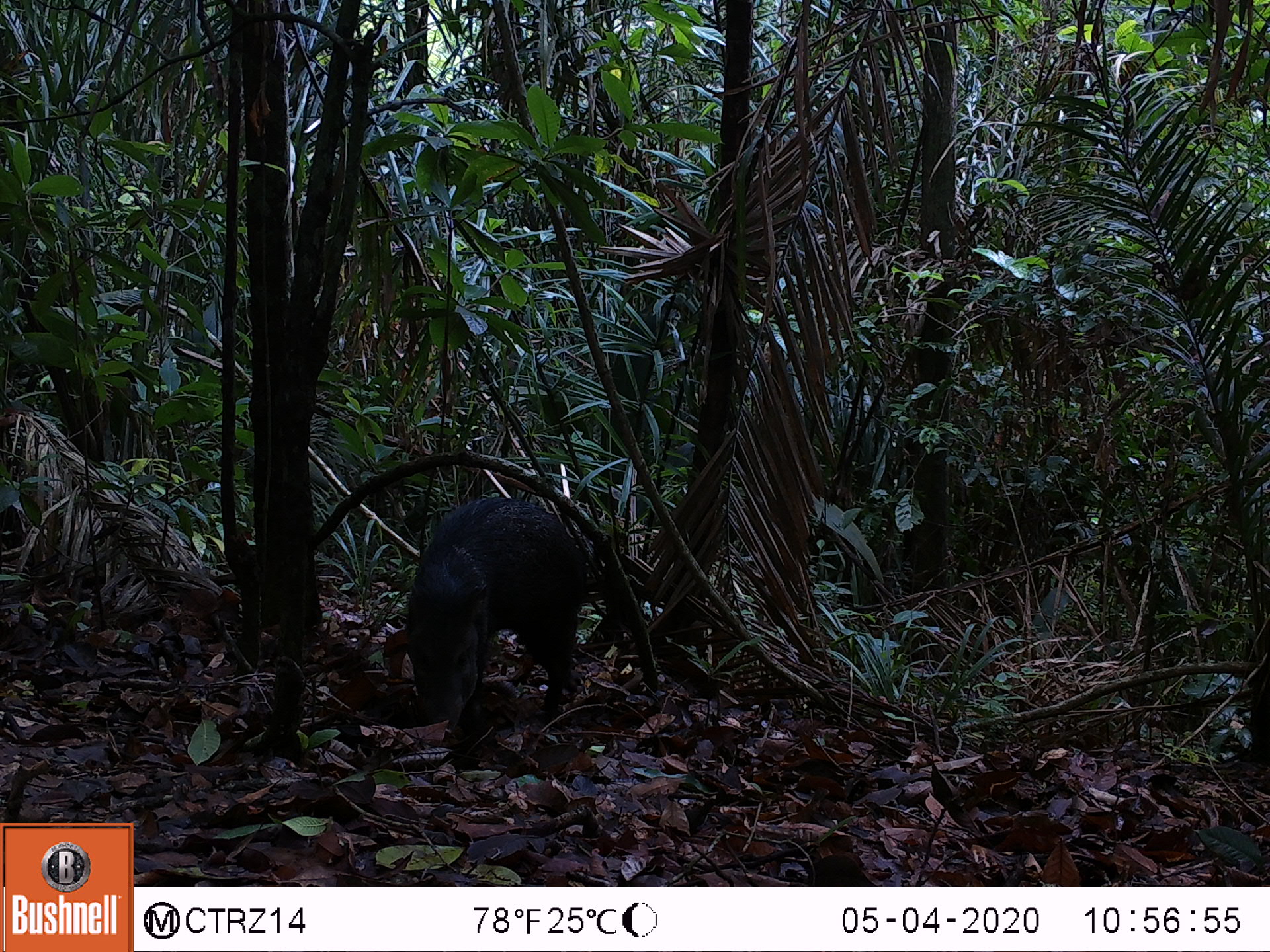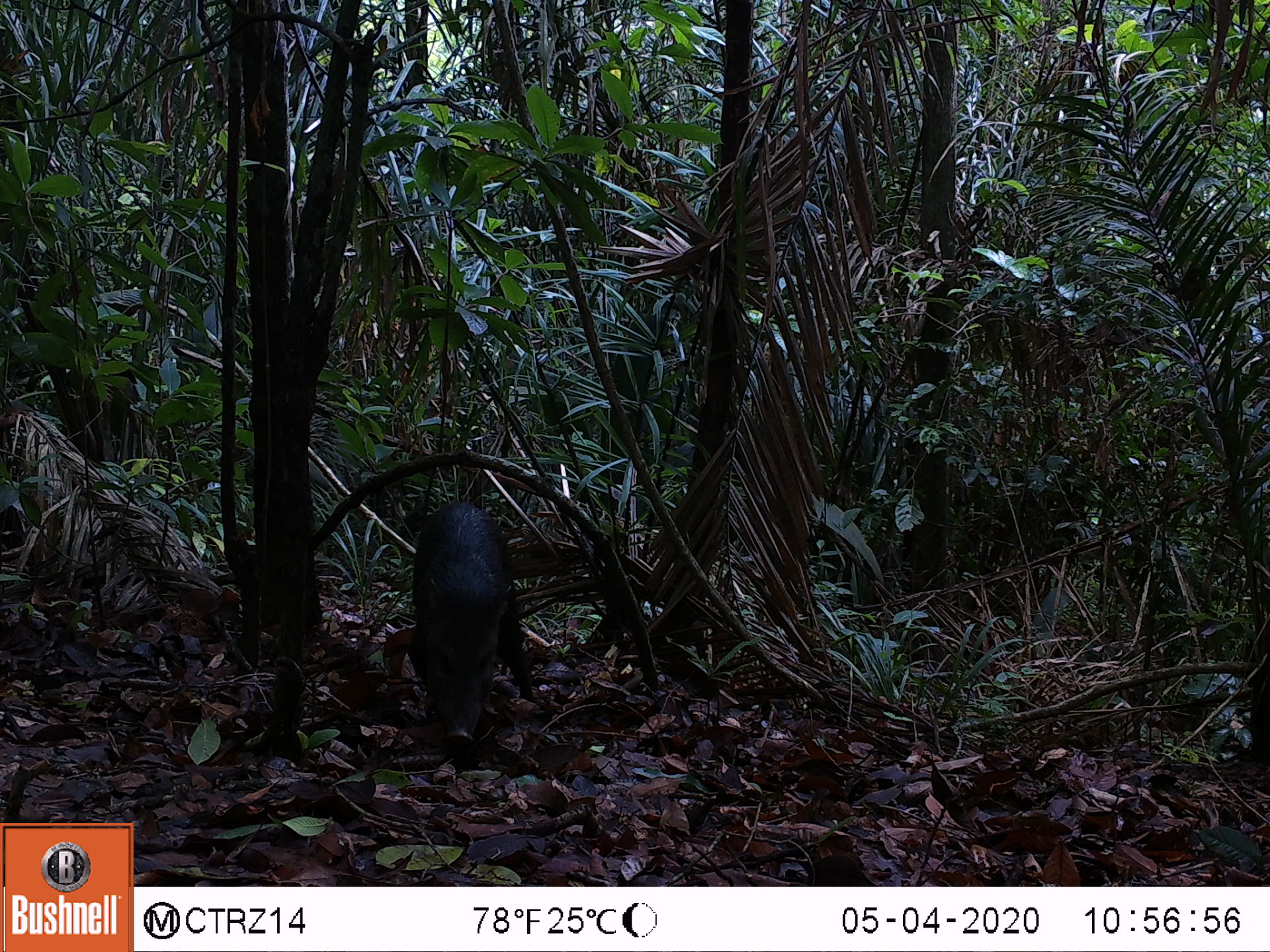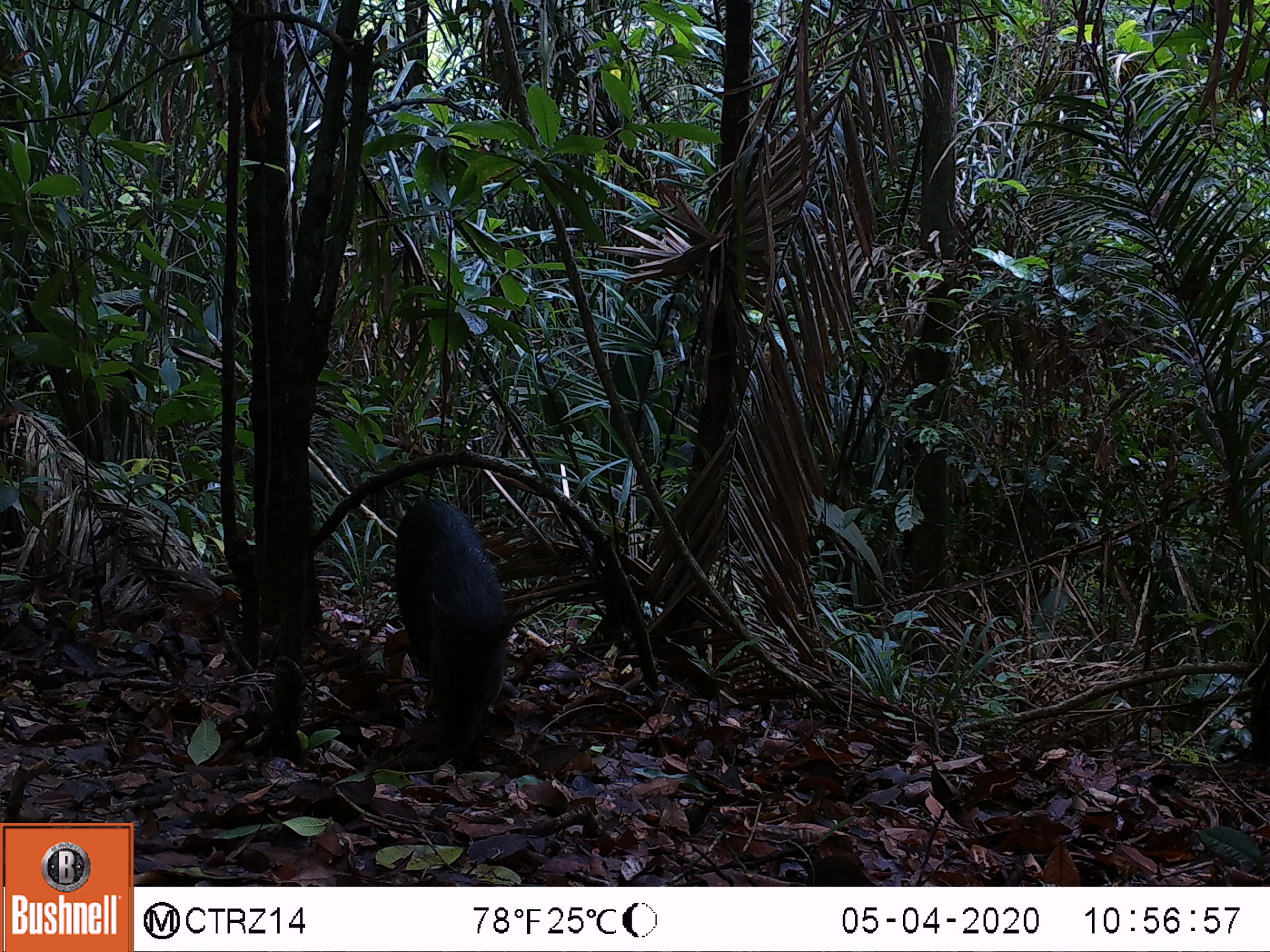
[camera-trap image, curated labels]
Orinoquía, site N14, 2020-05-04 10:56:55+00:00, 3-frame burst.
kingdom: Animalia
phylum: Chordata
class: Mammalia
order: Artiodactyla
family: Tayassuidae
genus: Pecari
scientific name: Pecari tajacu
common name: collared peccary